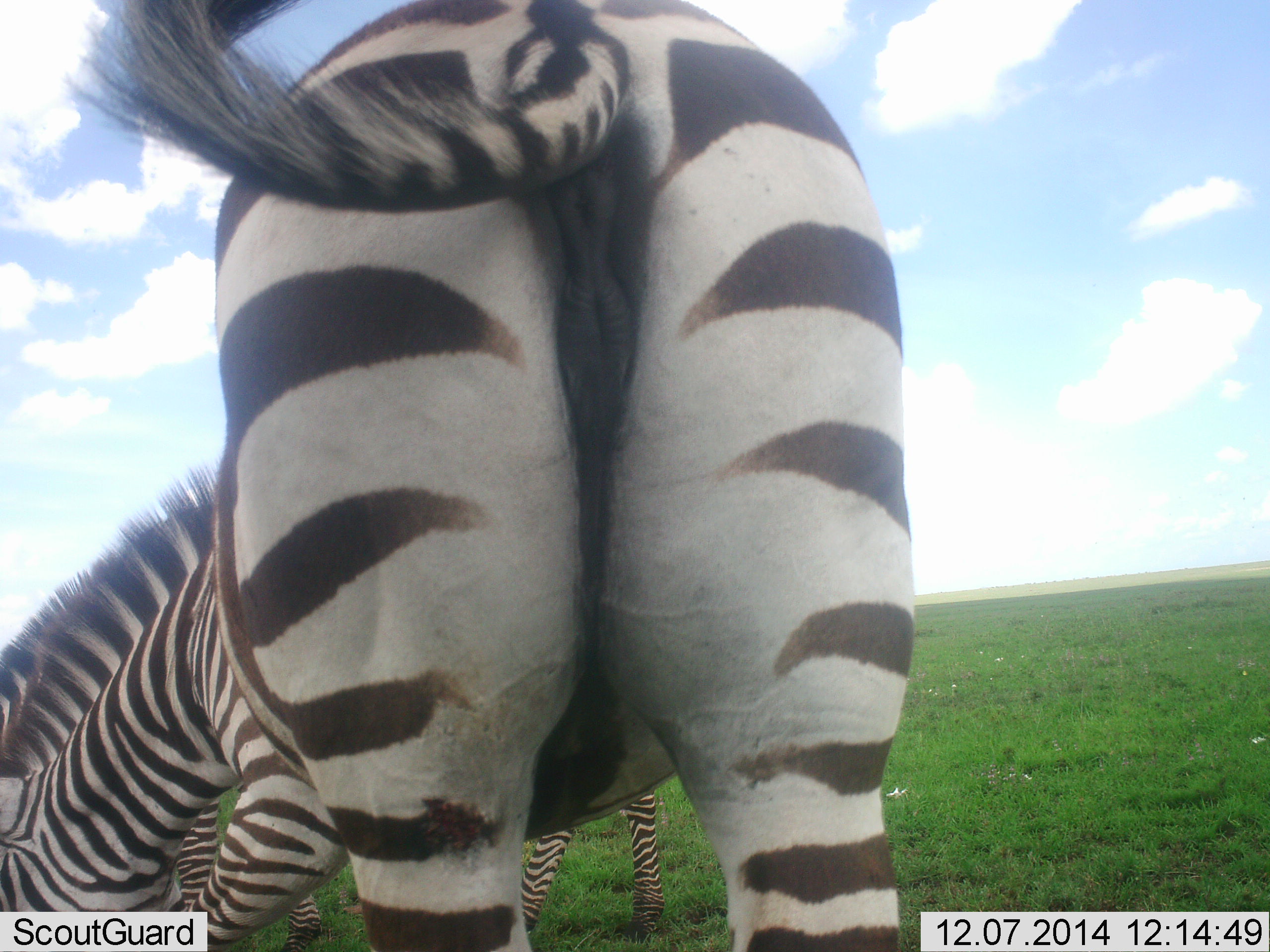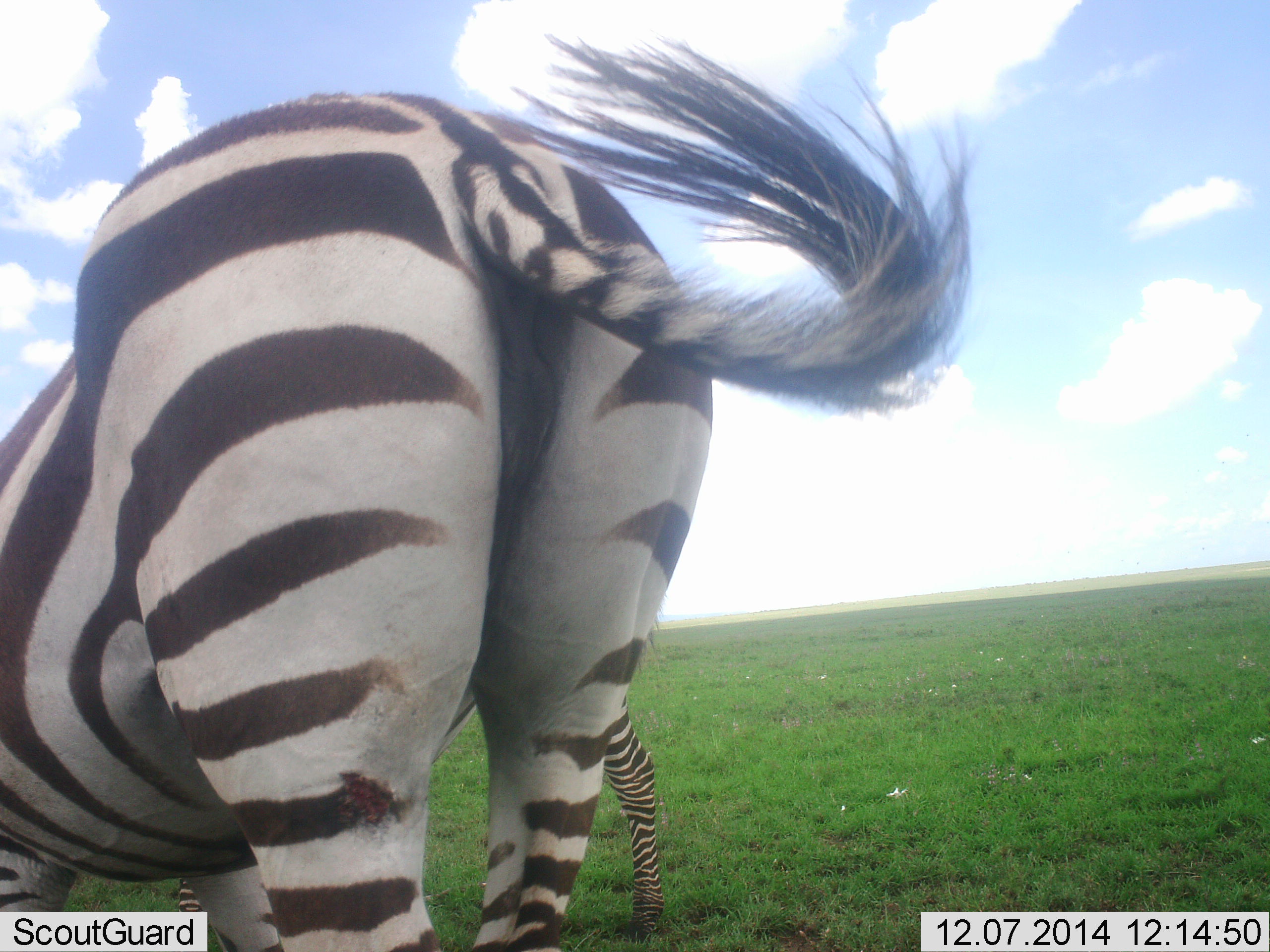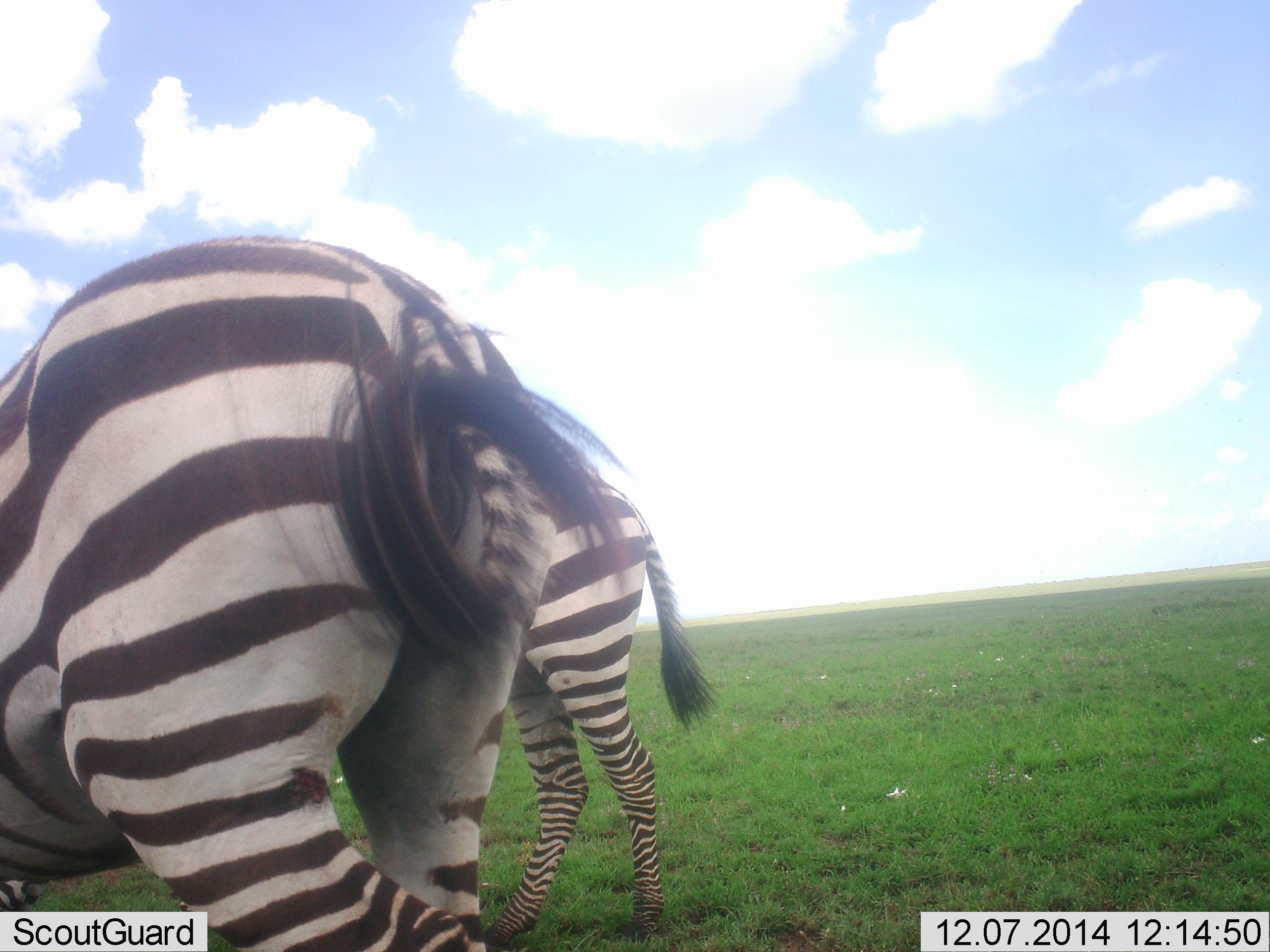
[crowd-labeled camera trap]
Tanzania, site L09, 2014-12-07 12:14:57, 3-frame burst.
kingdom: Animalia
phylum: Chordata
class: Mammalia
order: Perissodactyla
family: Equidae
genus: Equus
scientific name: Equus quagga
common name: plains zebra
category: zebra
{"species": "zebra (plains zebra) (Equus quagga)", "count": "2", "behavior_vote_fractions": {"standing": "50%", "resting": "0%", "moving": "30%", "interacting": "10%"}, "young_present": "0%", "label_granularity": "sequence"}